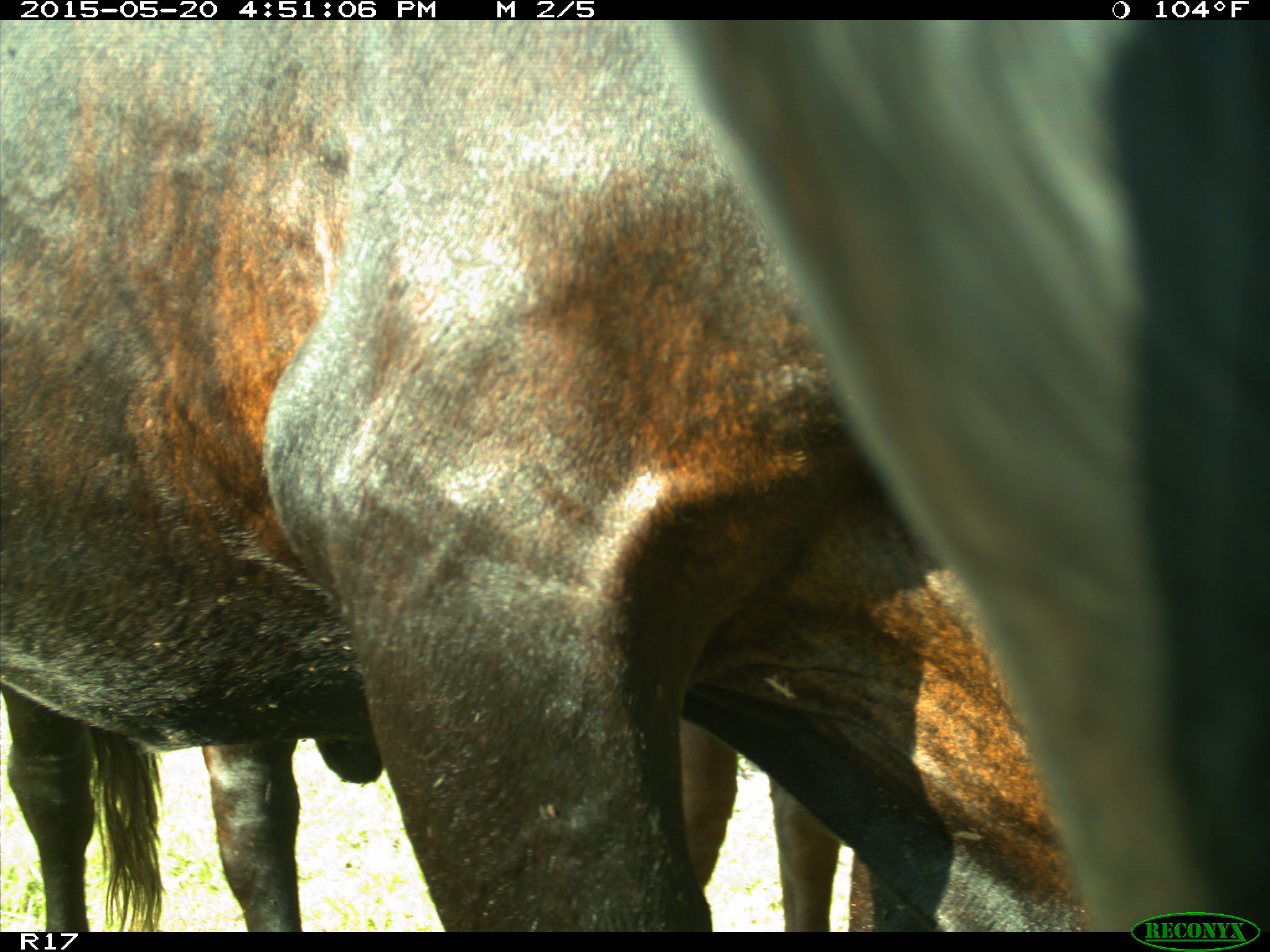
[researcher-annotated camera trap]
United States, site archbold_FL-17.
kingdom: Animalia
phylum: Chordata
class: Mammalia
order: Artiodactyla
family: Bovidae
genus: Bos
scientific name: Bos taurus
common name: domestic cow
Bos taurus (domestic cow).